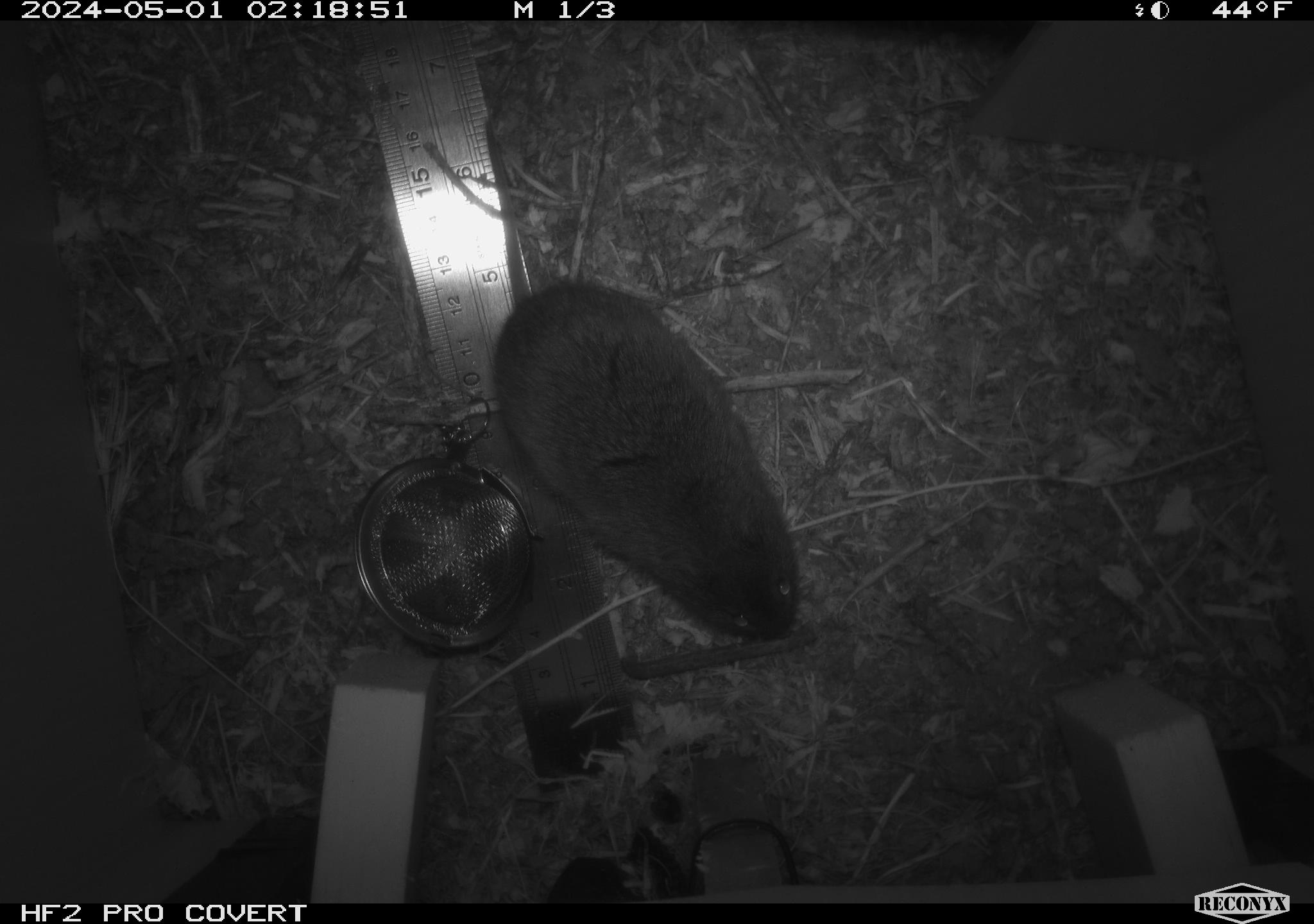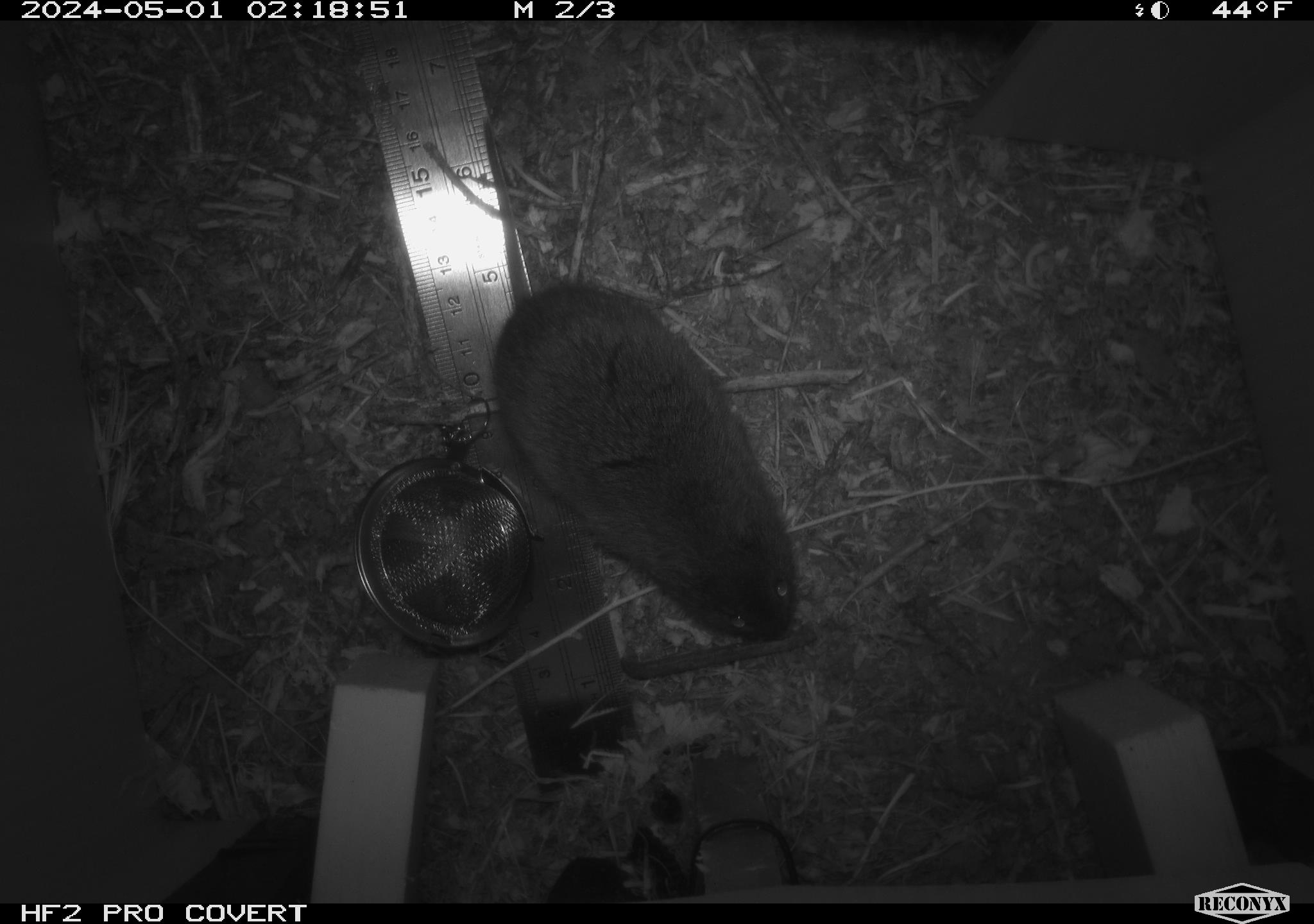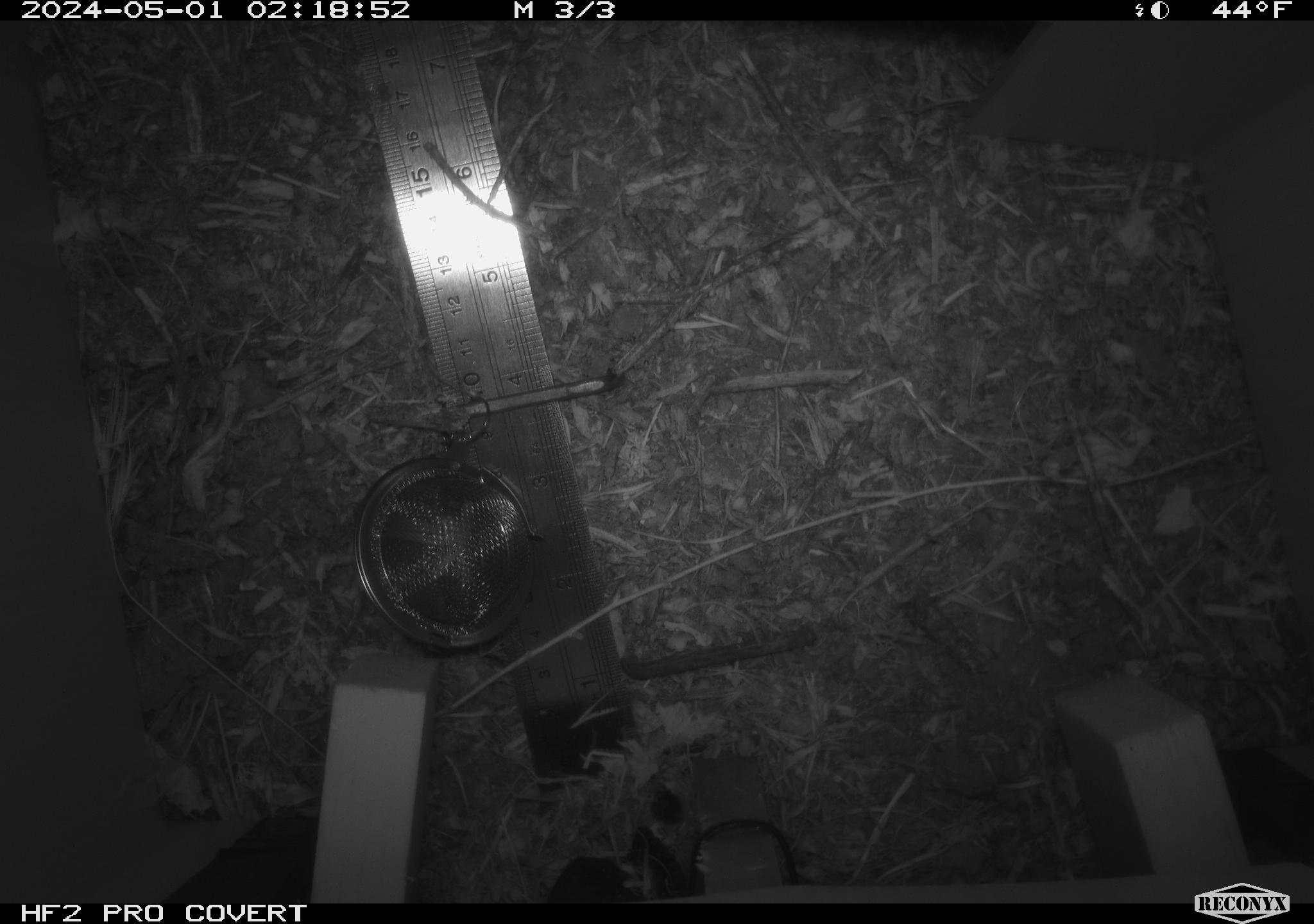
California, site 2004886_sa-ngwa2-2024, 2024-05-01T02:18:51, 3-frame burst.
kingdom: Animalia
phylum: Chordata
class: Mammalia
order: Rodentia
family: Cricetidae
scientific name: Arvicolinae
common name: voles, lemmings, and muskrats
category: arvicolinae subfamily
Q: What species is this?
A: Arvicolinae subfamily (voles, lemmings, and muskrats) (Arvicolinae).